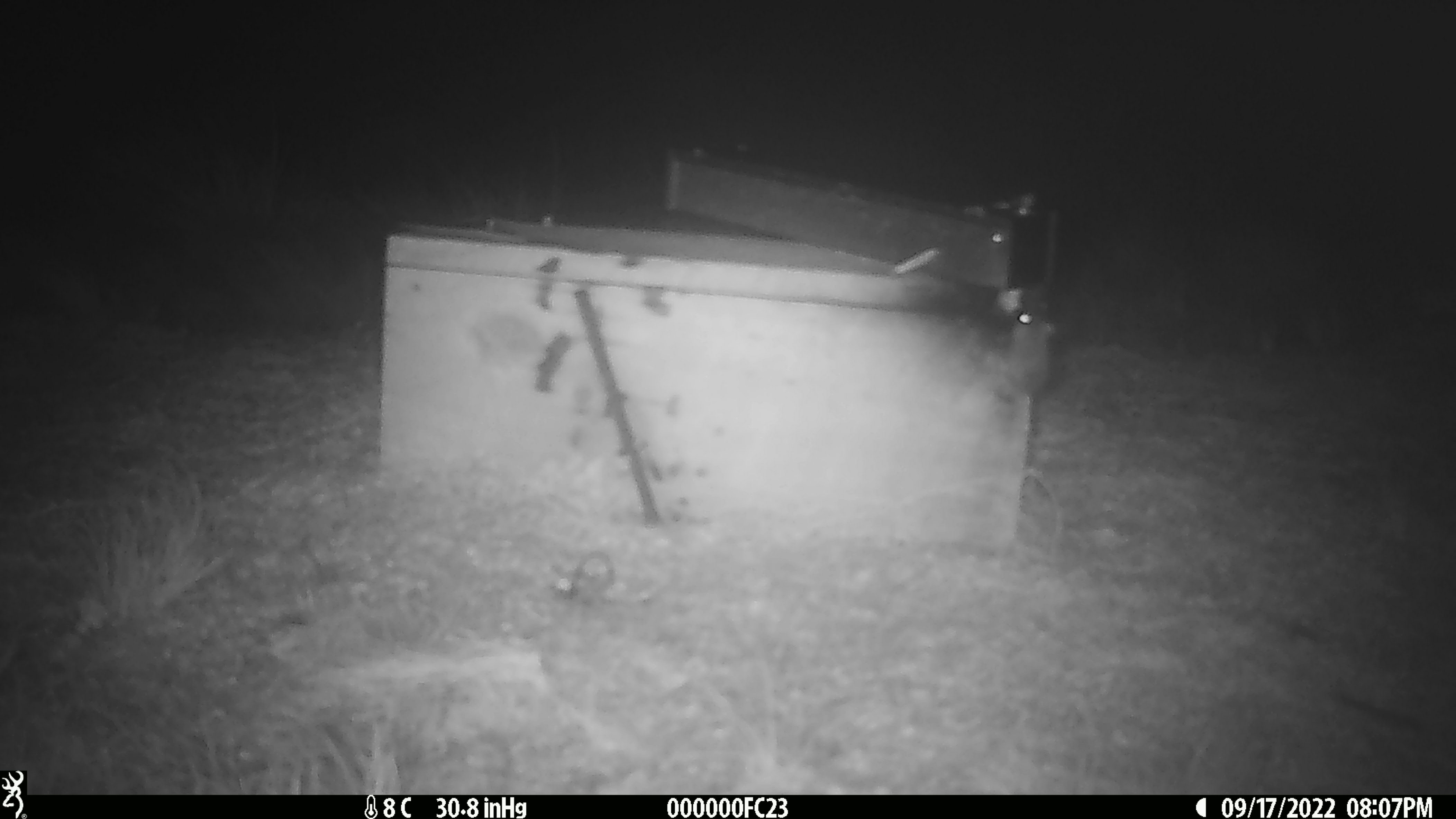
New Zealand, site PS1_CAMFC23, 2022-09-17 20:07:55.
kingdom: Animalia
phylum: Chordata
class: Mammalia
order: Rodentia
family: Muridae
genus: Mus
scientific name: Mus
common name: mouse